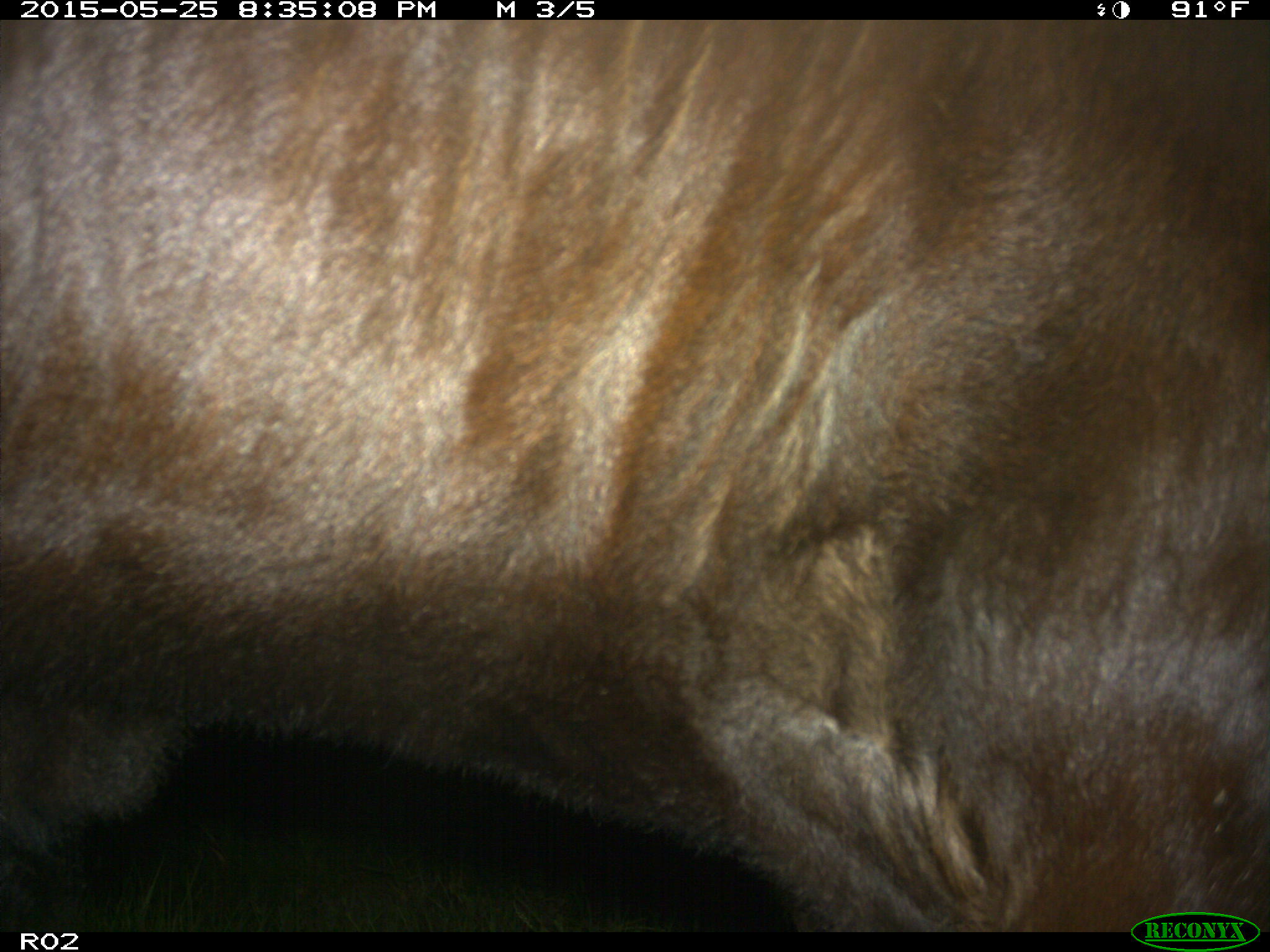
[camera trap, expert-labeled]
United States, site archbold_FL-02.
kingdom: Animalia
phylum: Chordata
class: Mammalia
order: Artiodactyla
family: Bovidae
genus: Bos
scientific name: Bos taurus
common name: domestic cow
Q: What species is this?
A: Bos taurus (domestic cow).